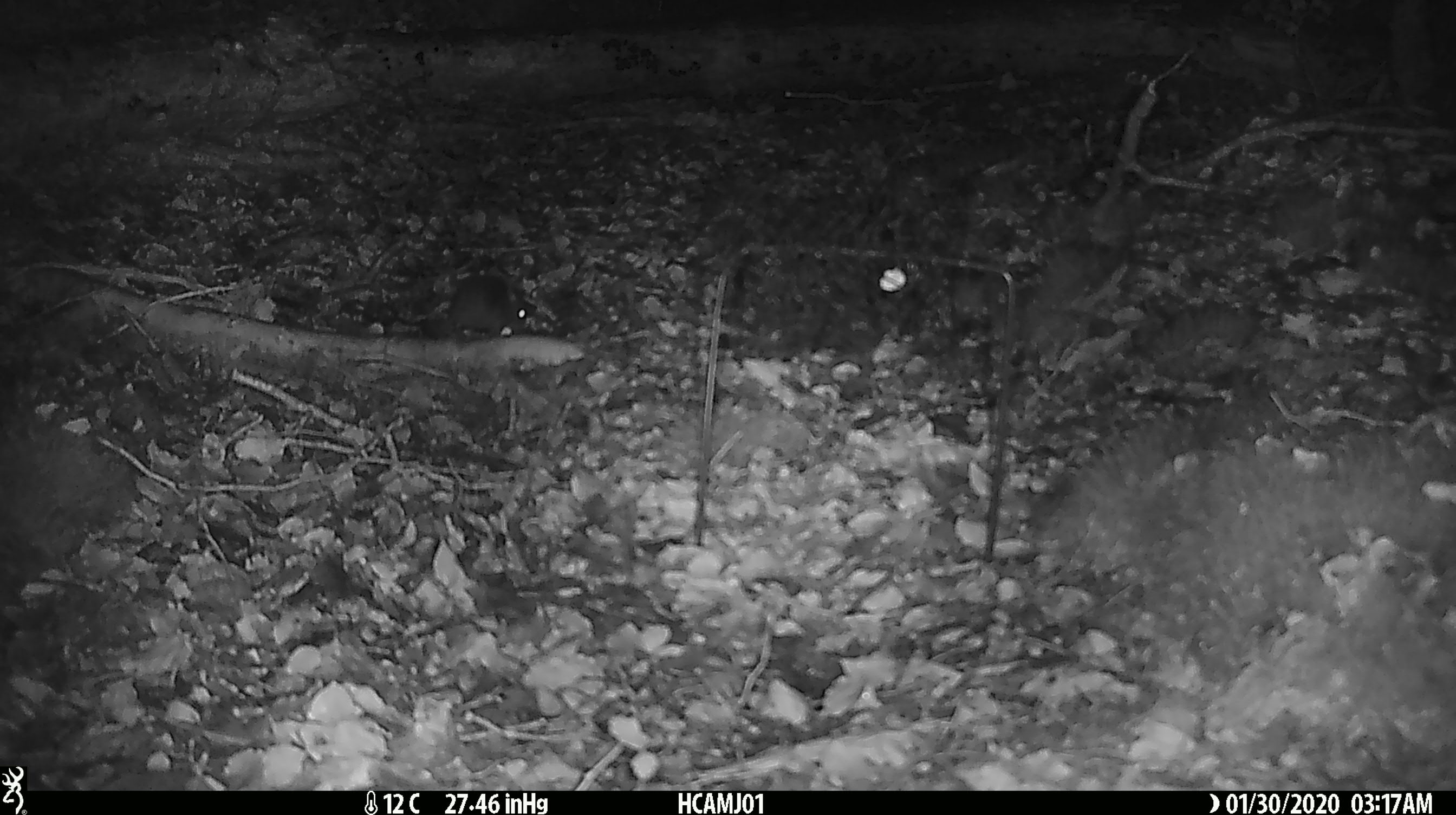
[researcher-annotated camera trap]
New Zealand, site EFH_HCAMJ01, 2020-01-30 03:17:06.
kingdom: Animalia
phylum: Chordata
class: Mammalia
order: Rodentia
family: Muridae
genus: Mus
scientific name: Mus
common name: mouse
Mouse (Mus).